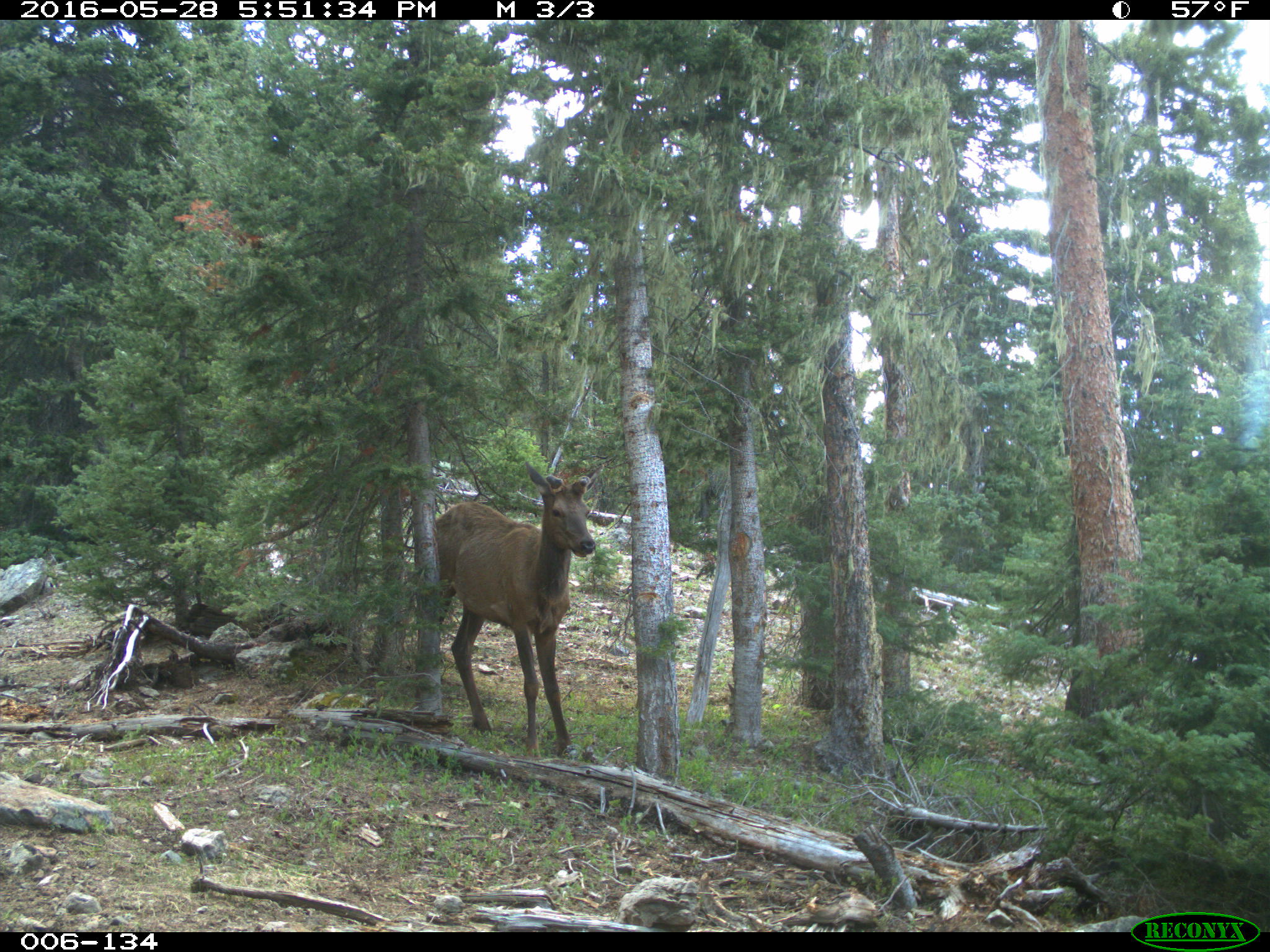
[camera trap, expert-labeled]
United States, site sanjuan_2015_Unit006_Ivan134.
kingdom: Animalia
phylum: Chordata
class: Mammalia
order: Artiodactyla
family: Cervidae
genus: Cervus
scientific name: Cervus elaphus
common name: red deer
Cervus elaphus (red deer).